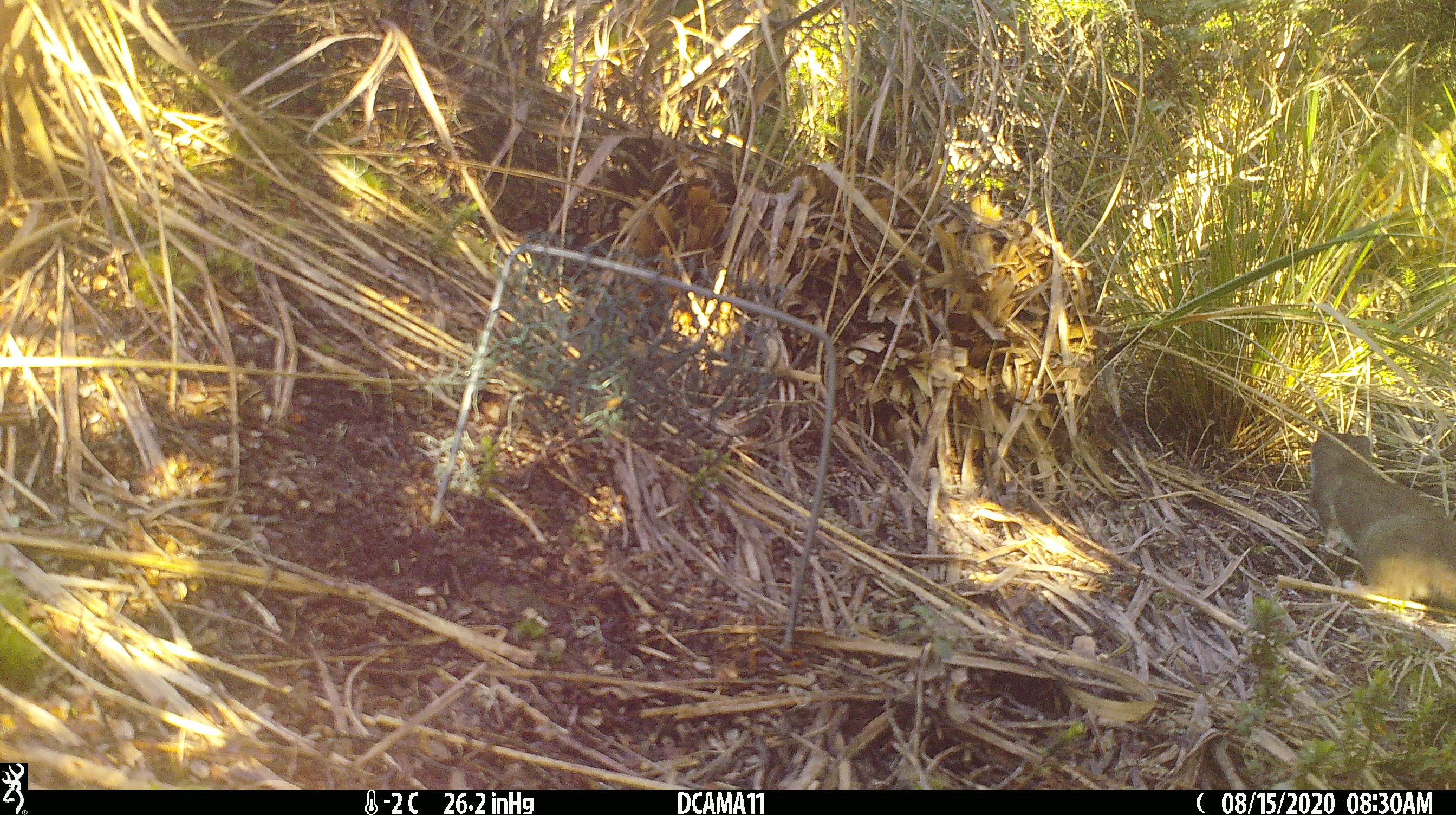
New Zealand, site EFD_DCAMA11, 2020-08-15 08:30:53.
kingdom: Animalia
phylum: Chordata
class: Mammalia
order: Carnivora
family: Mustelidae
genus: Mustela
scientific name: Mustela erminea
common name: stoat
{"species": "stoat (Mustela erminea)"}